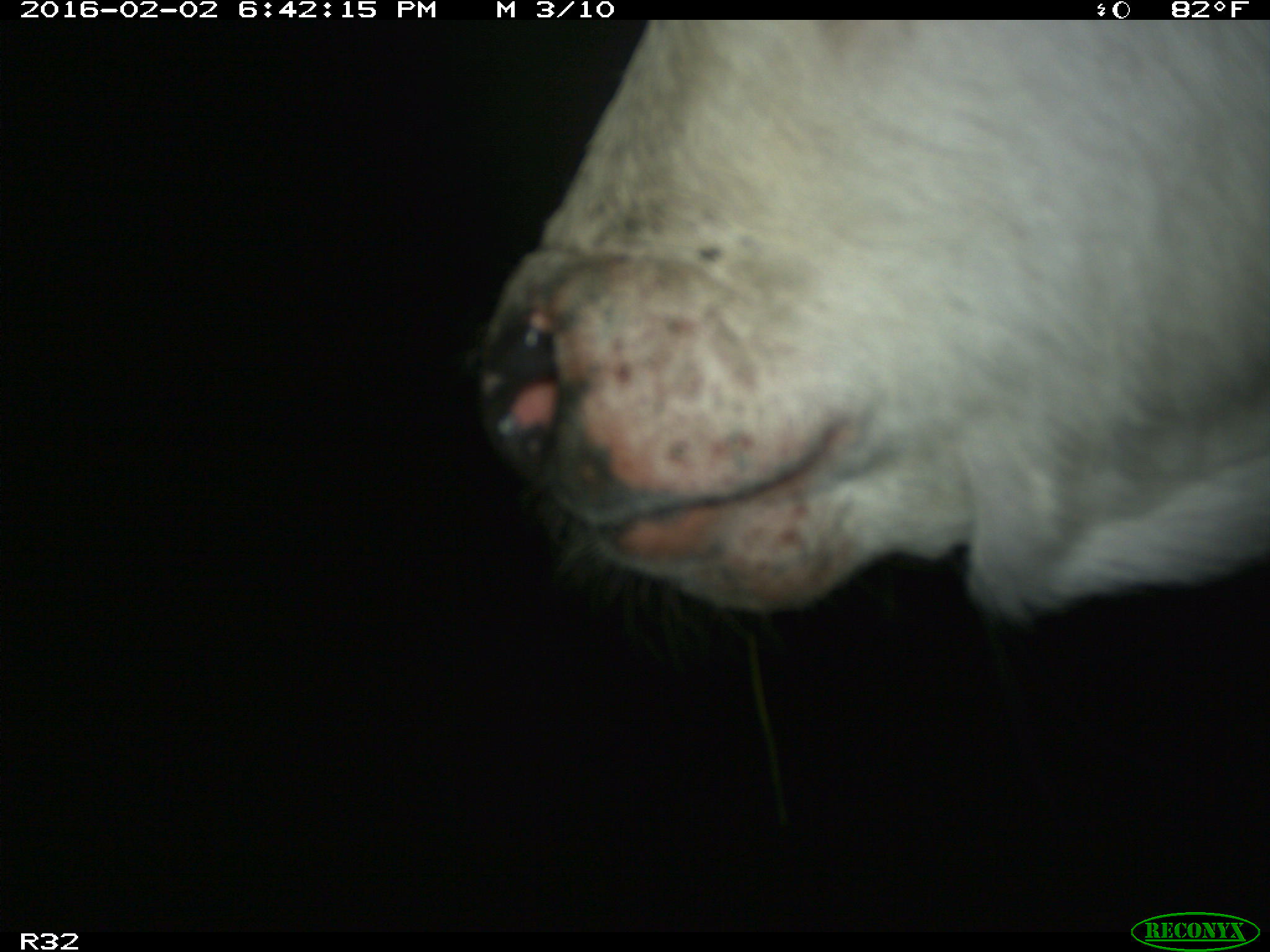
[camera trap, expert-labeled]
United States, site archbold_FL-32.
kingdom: Animalia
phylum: Chordata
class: Mammalia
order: Artiodactyla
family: Bovidae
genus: Bos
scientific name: Bos taurus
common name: domestic cow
Bos taurus (domestic cow).